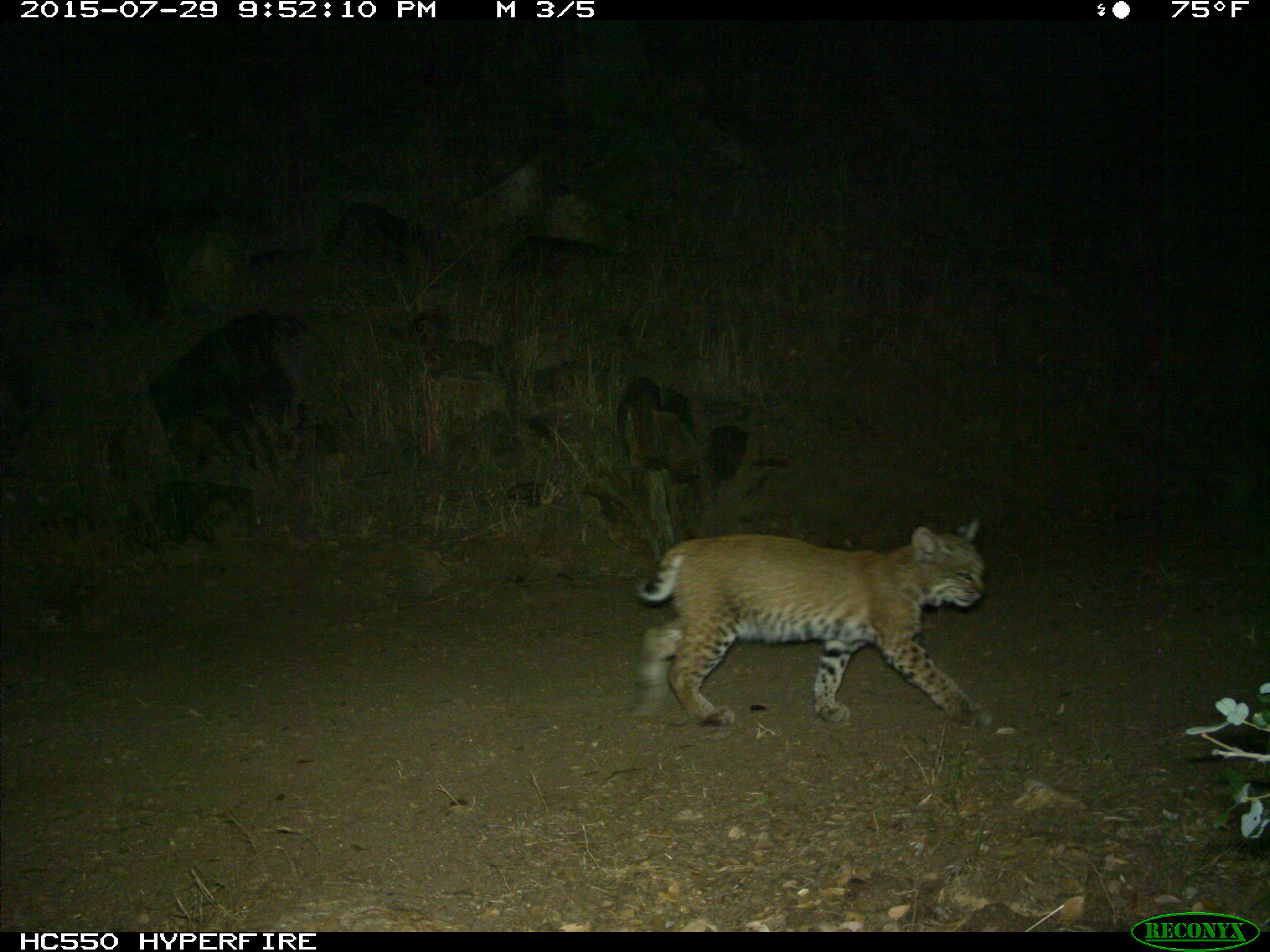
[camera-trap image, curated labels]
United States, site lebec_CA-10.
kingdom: Animalia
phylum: Chordata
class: Mammalia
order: Carnivora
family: Felidae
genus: Lynx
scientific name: Lynx rufus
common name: bobcat